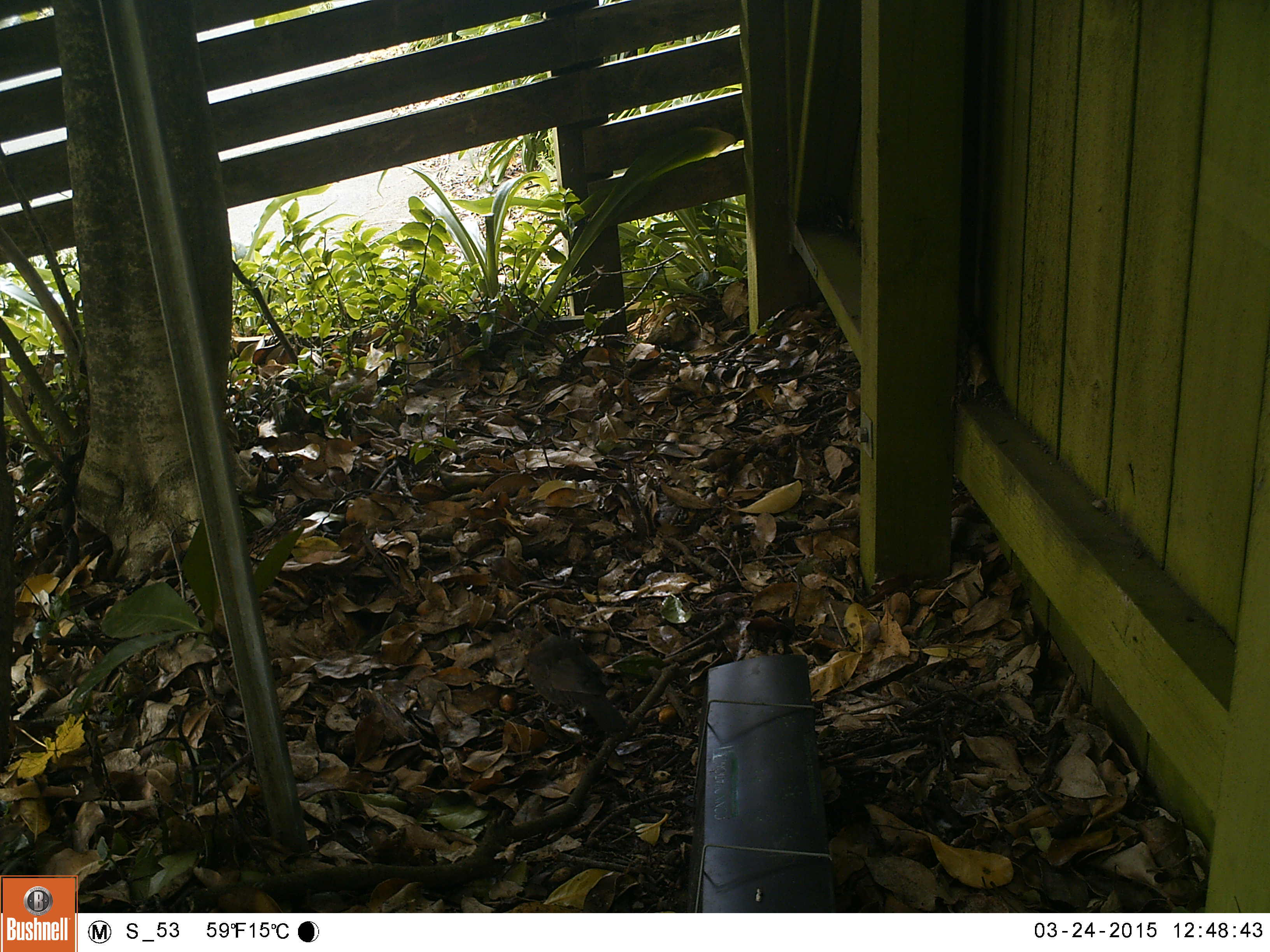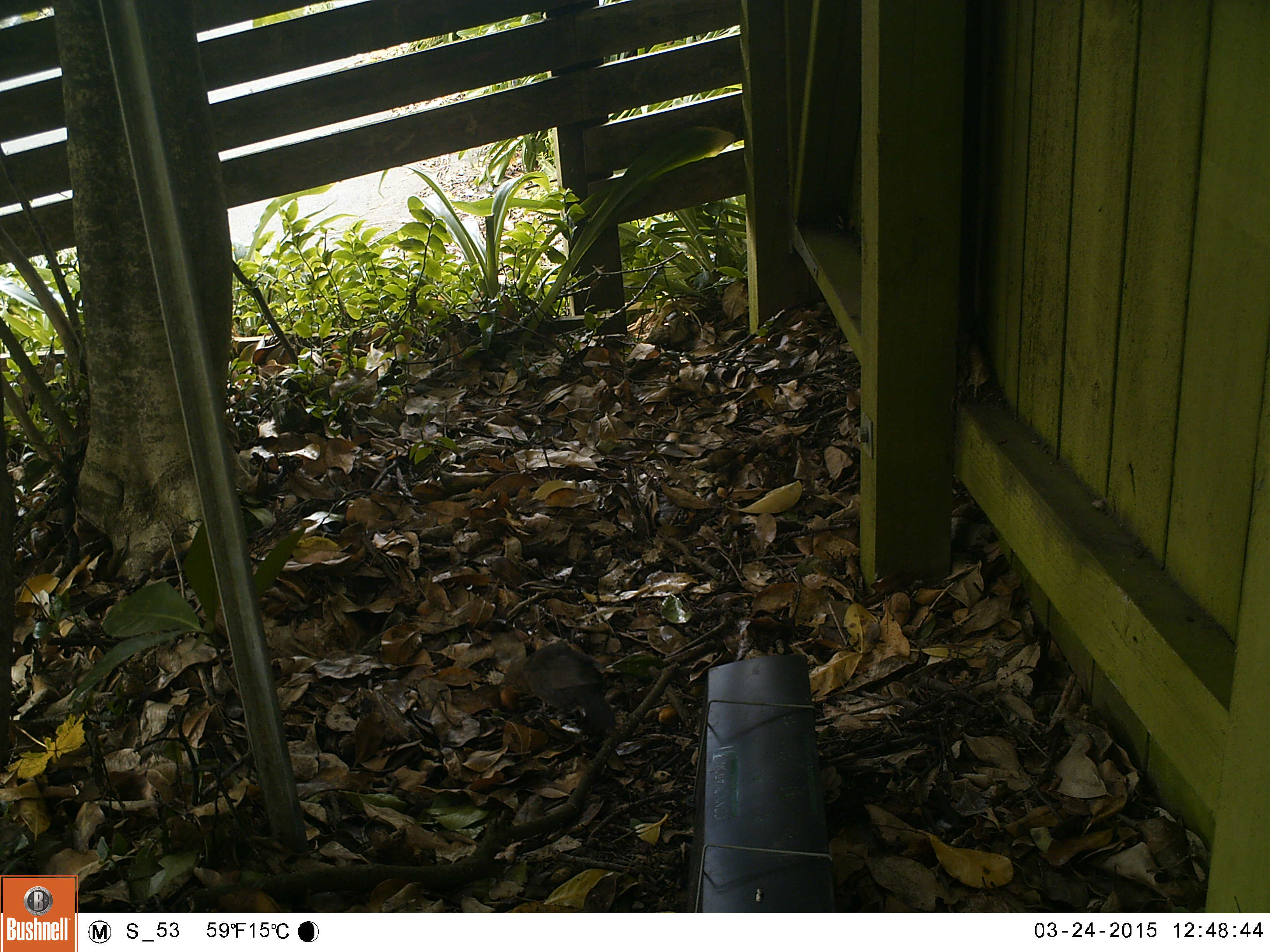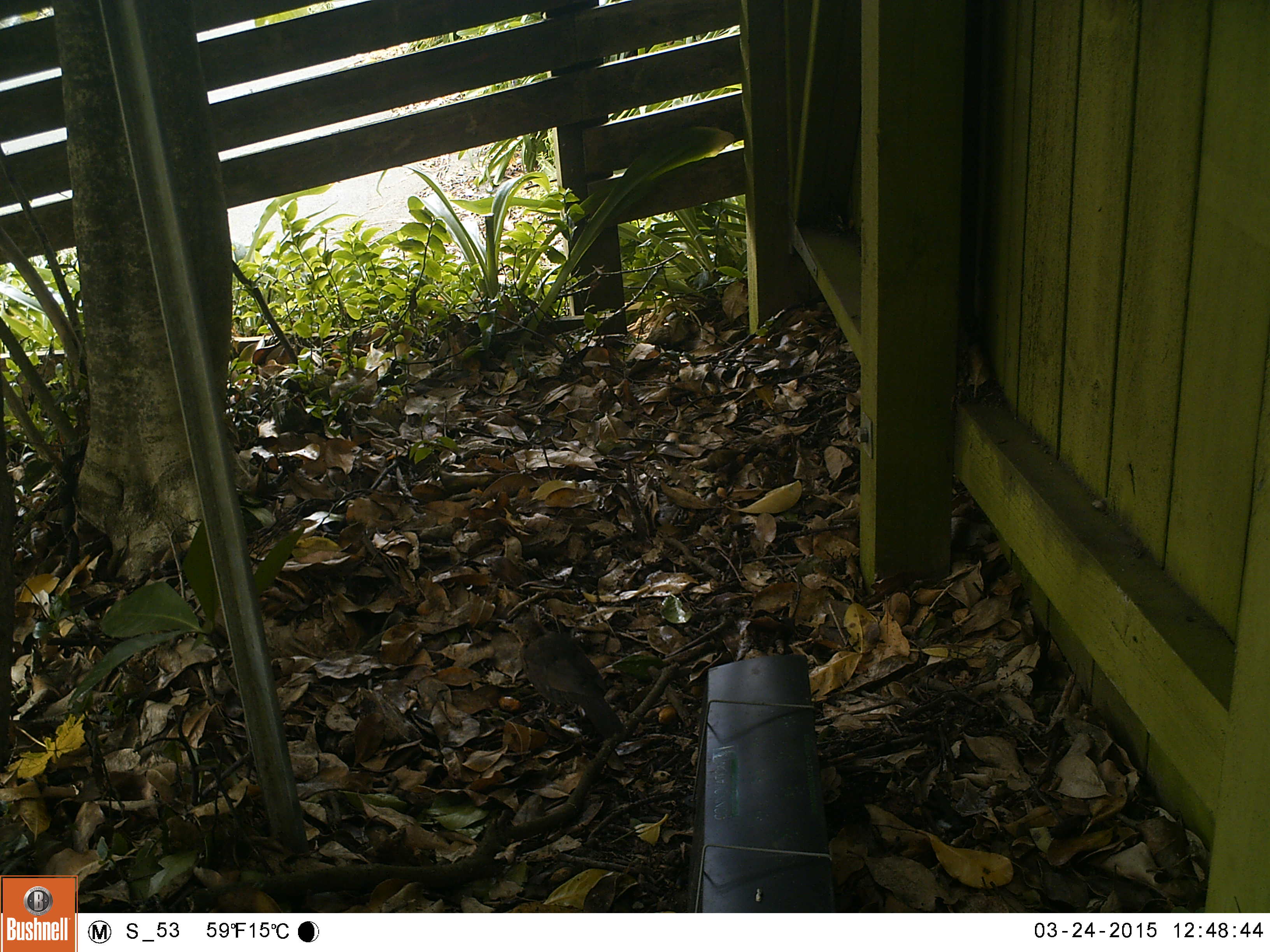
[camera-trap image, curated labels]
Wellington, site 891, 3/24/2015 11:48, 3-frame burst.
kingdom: Animalia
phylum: Chordata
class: Aves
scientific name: Aves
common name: bird